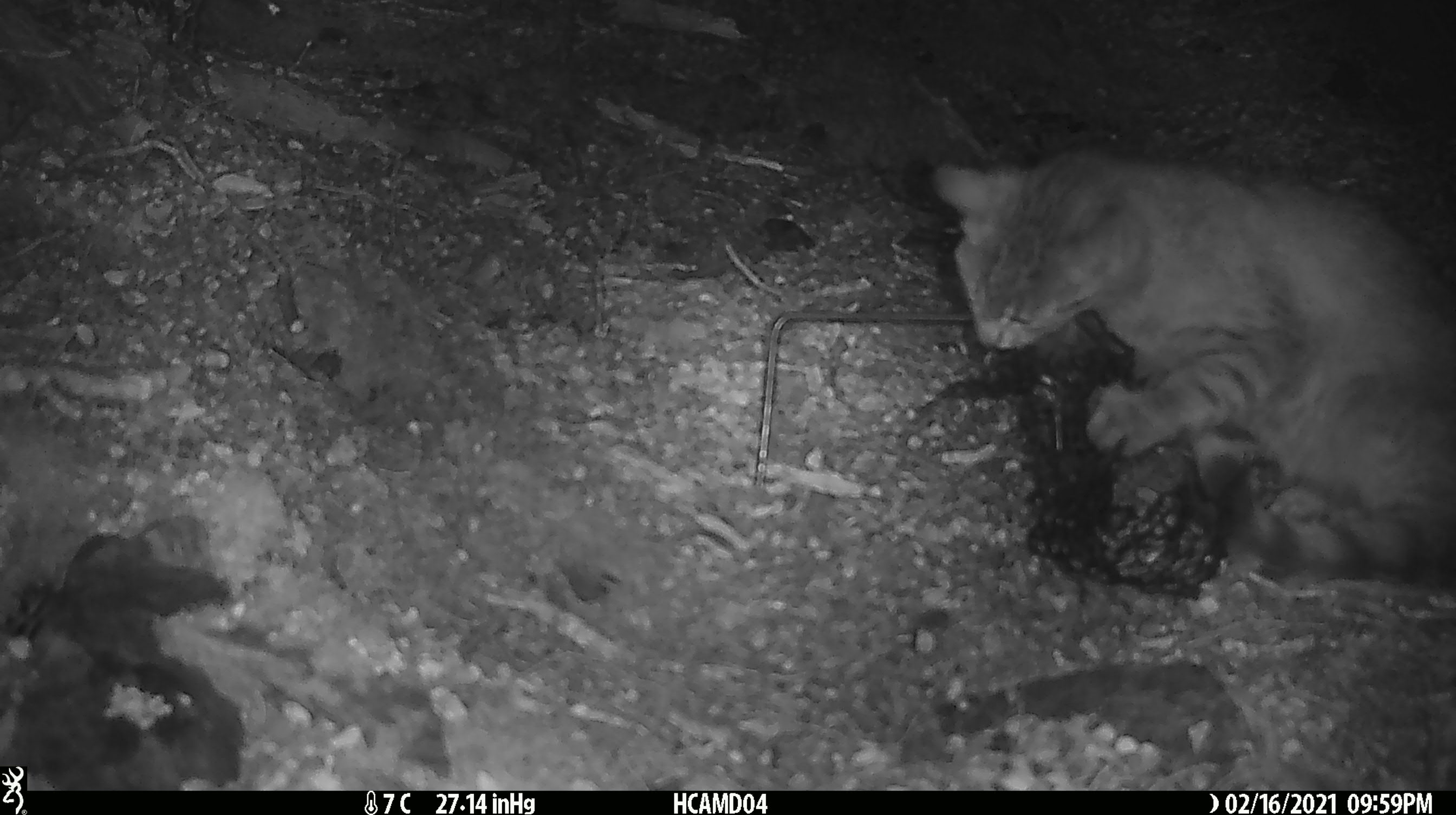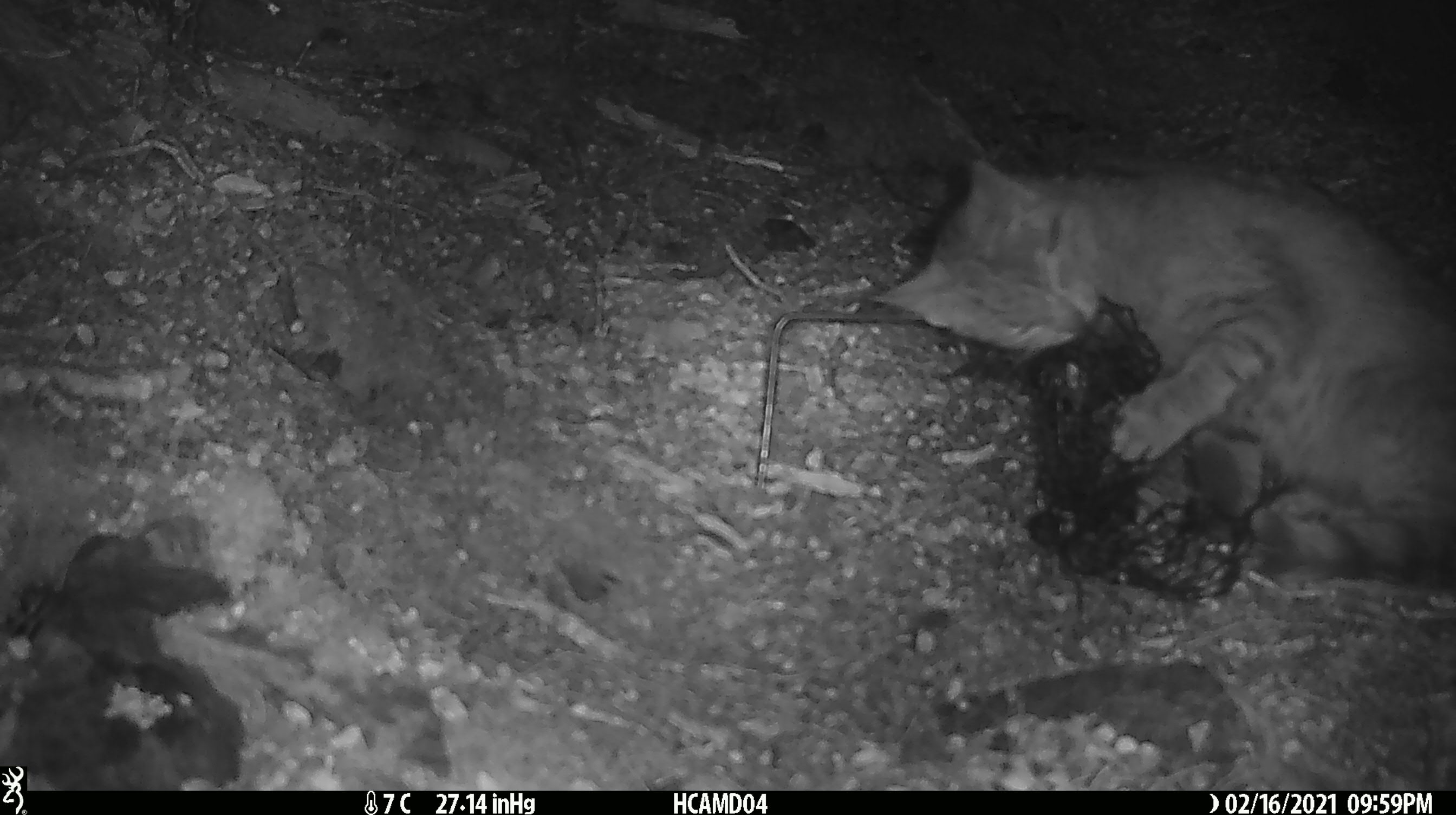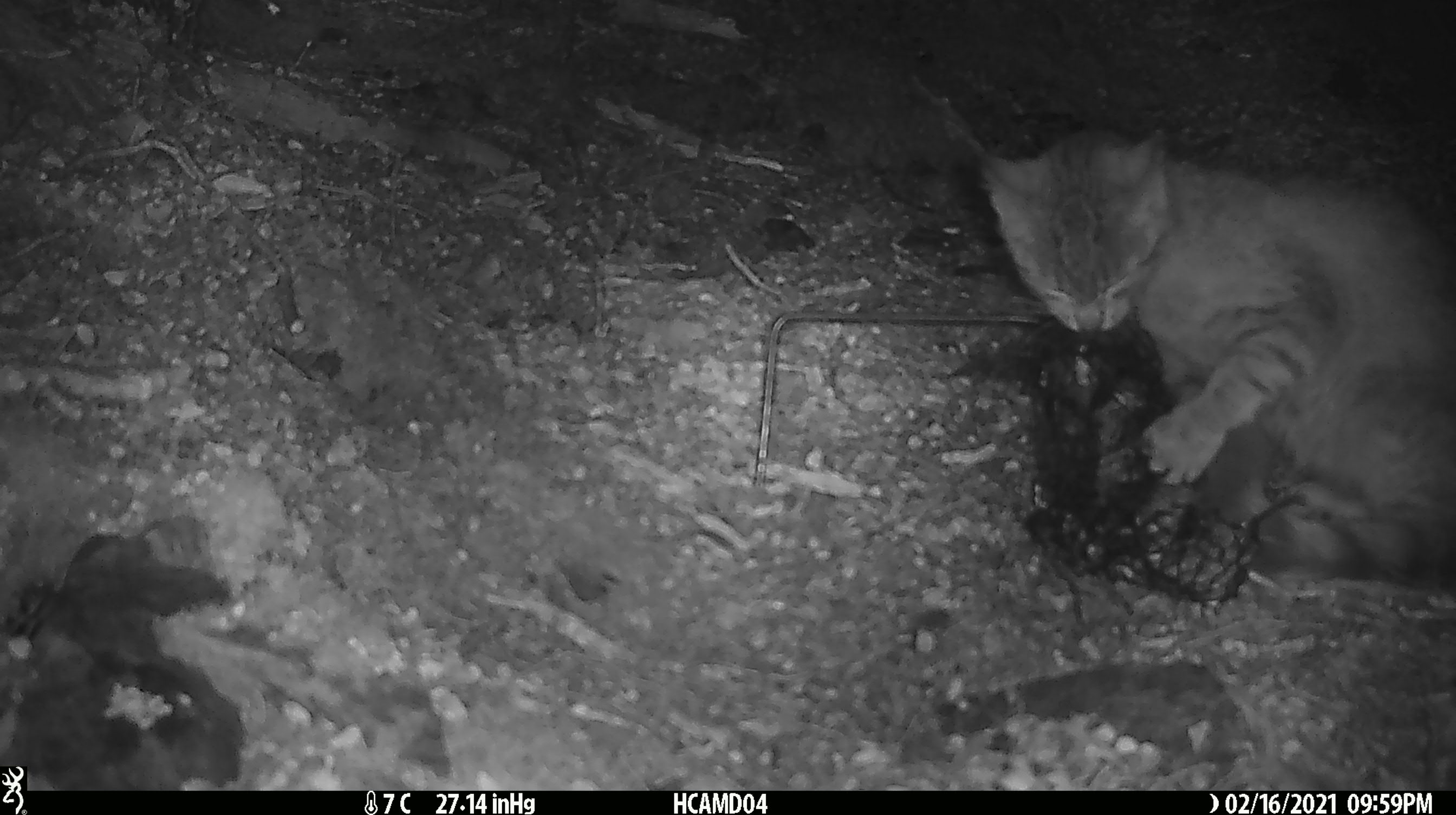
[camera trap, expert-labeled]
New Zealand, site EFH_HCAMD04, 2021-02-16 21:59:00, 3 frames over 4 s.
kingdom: Animalia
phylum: Chordata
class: Mammalia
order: Carnivora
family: Felidae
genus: Felis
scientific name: Felis catus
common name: domestic cat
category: cat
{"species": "cat (domestic cat) (Felis catus)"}